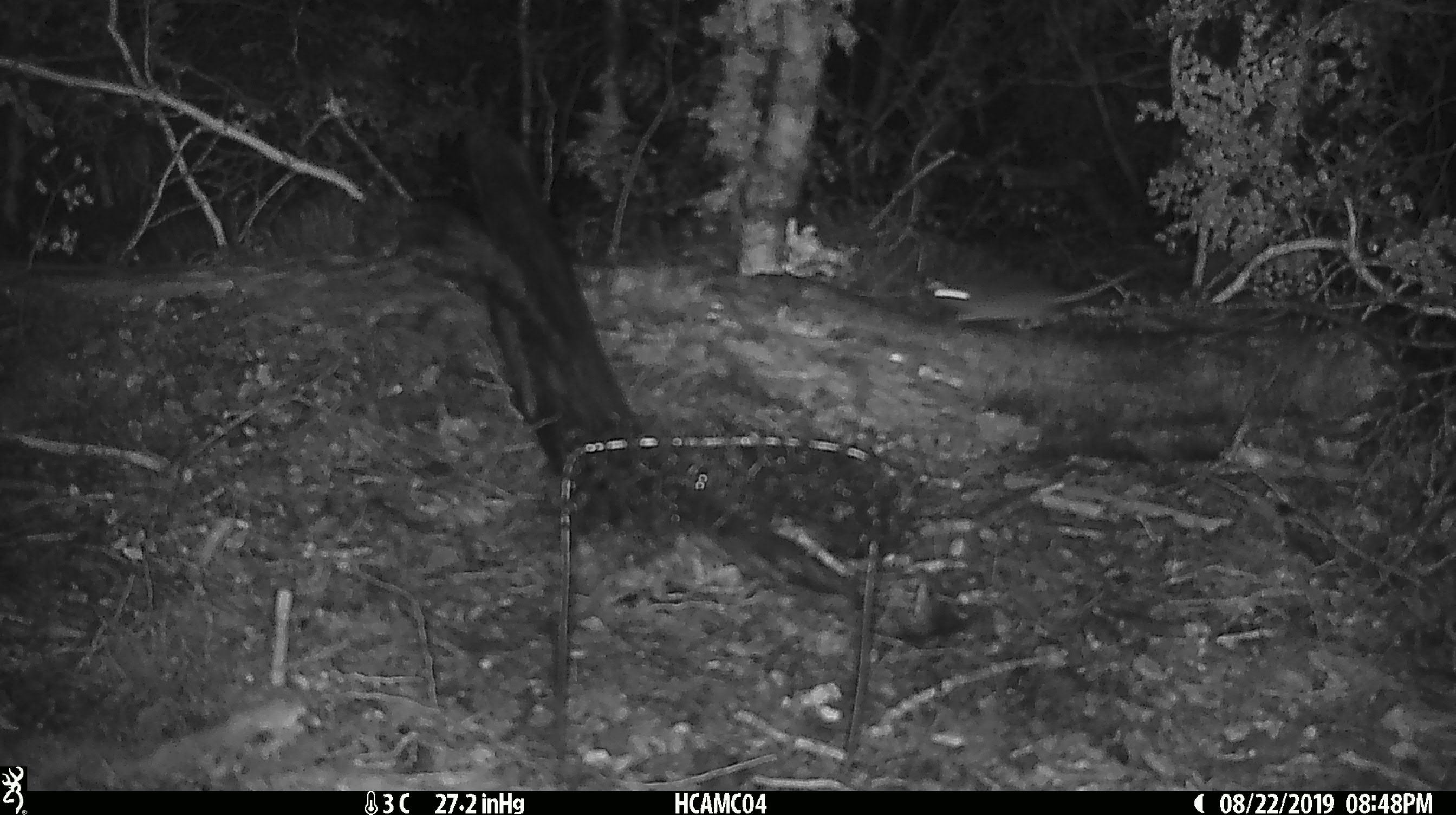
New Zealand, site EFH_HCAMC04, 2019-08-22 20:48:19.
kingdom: Animalia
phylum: Chordata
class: Mammalia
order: Rodentia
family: Muridae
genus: Mus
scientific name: Mus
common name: mouse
Mouse (Mus).